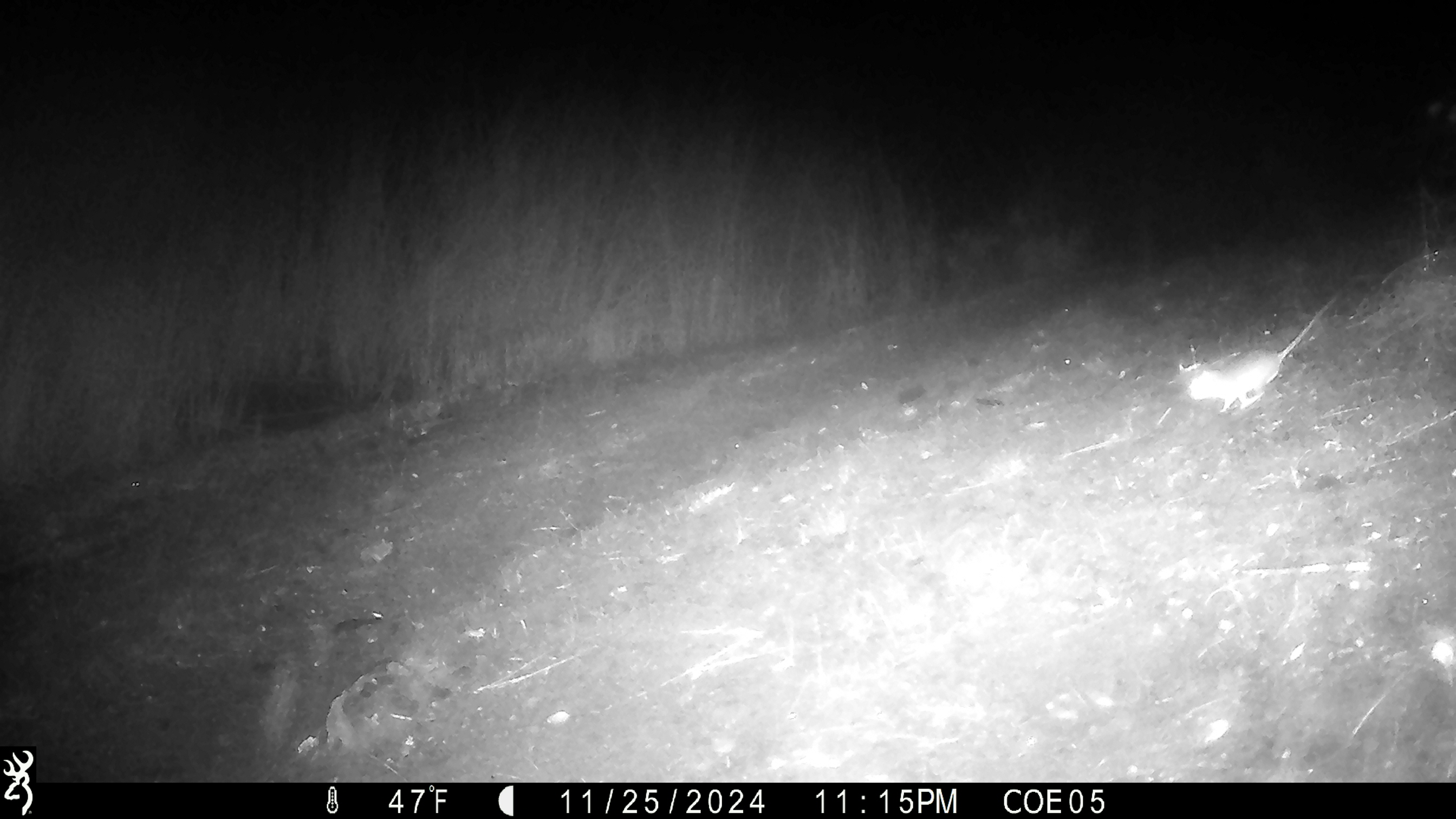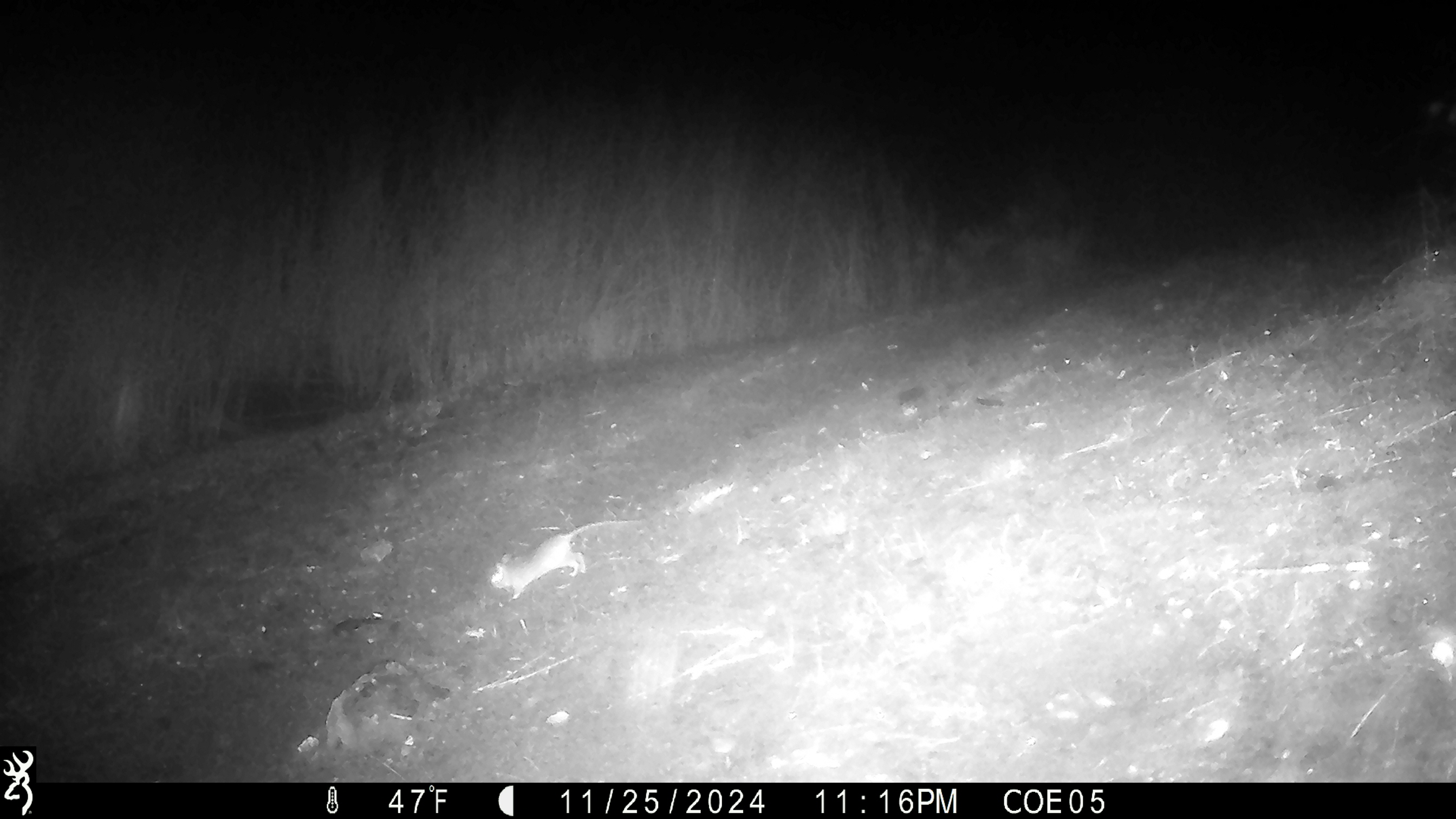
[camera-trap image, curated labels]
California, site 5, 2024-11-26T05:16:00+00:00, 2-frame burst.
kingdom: Animalia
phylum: Chordata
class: Mammalia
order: Rodentia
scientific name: Rodentia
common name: mouse or rat